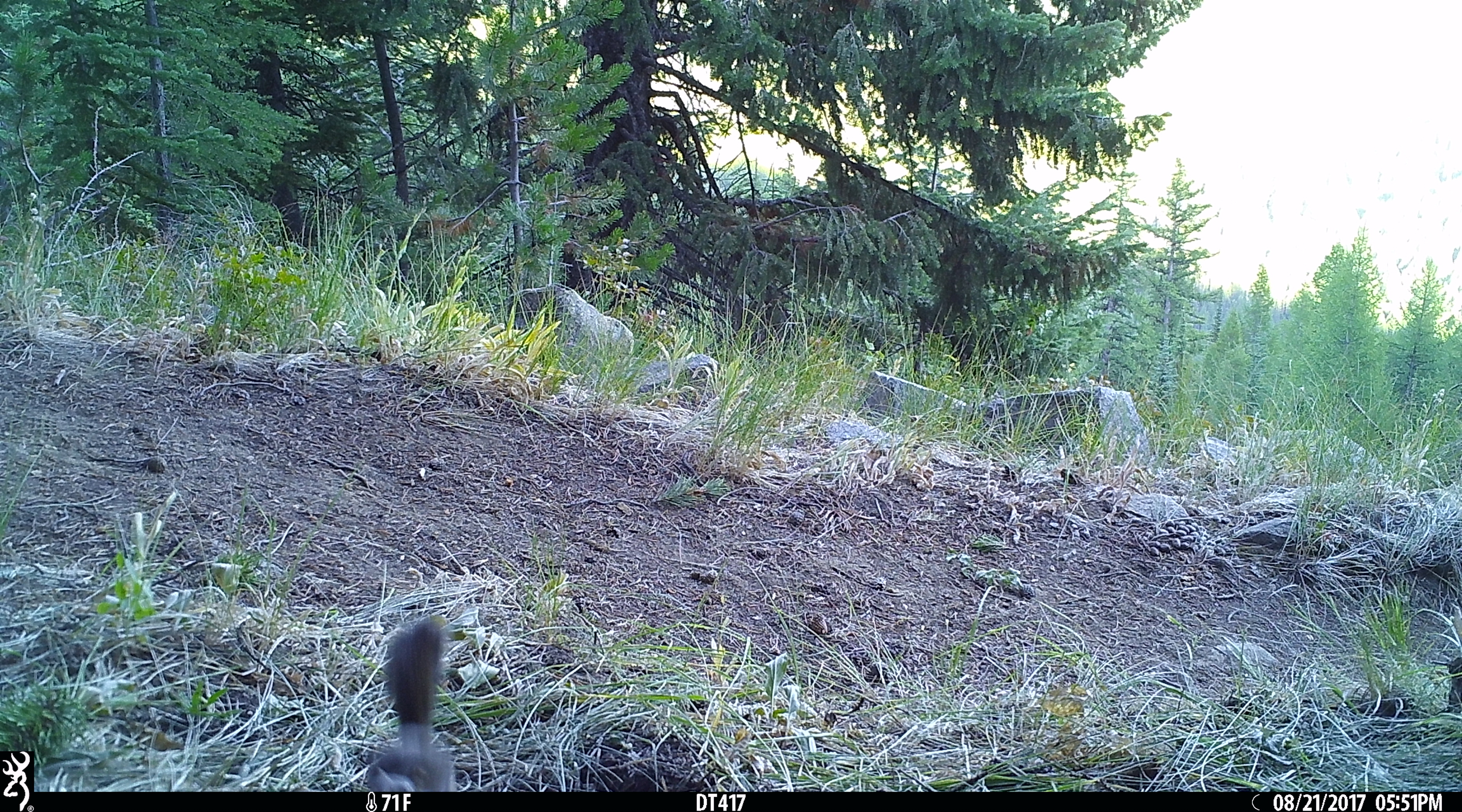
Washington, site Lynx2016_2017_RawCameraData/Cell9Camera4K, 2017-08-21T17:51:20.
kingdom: Animalia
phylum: Chordata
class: Mammalia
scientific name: Mammalia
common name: small mammal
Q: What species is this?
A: Small mammal (Mammalia).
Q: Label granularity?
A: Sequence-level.